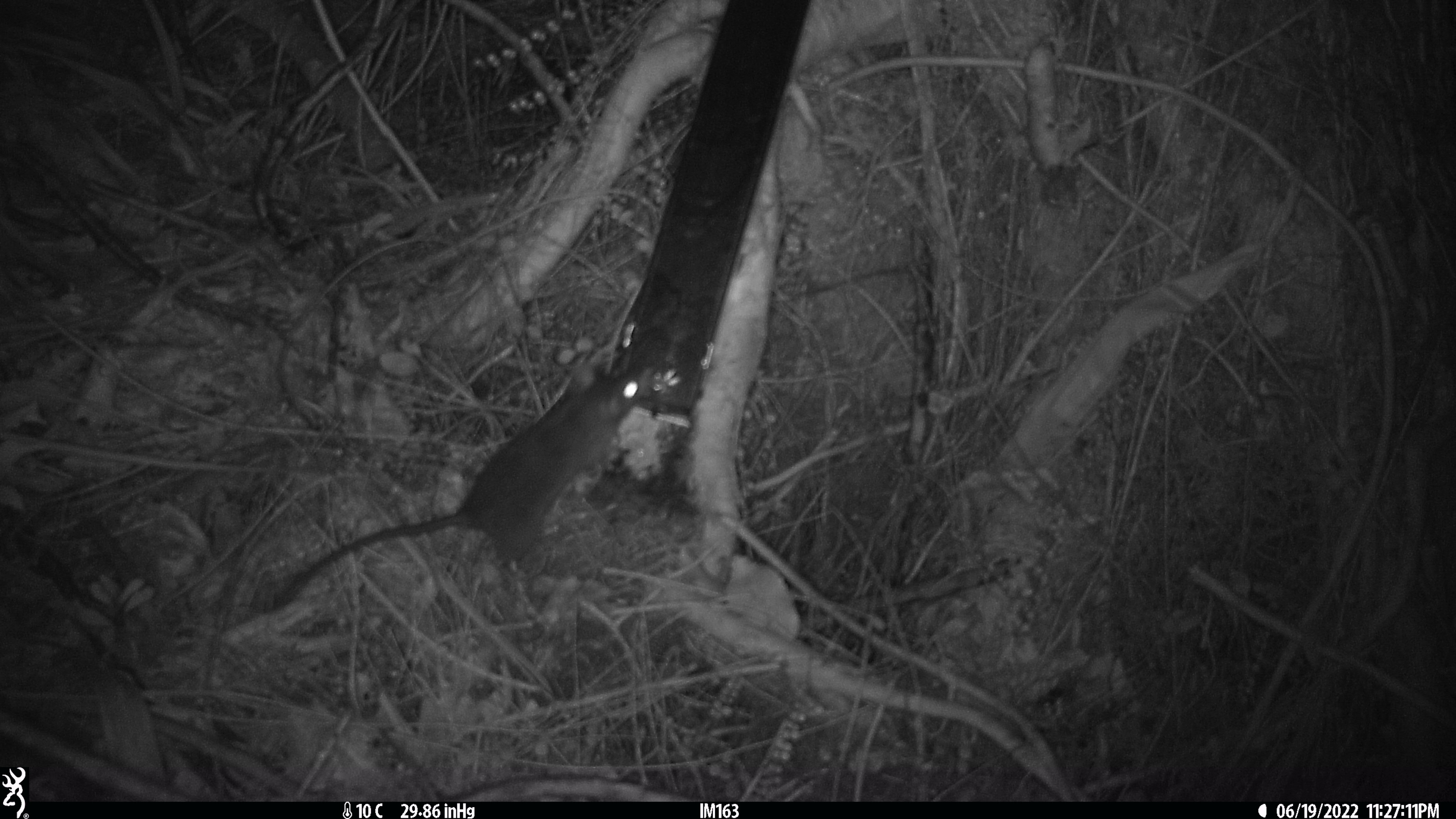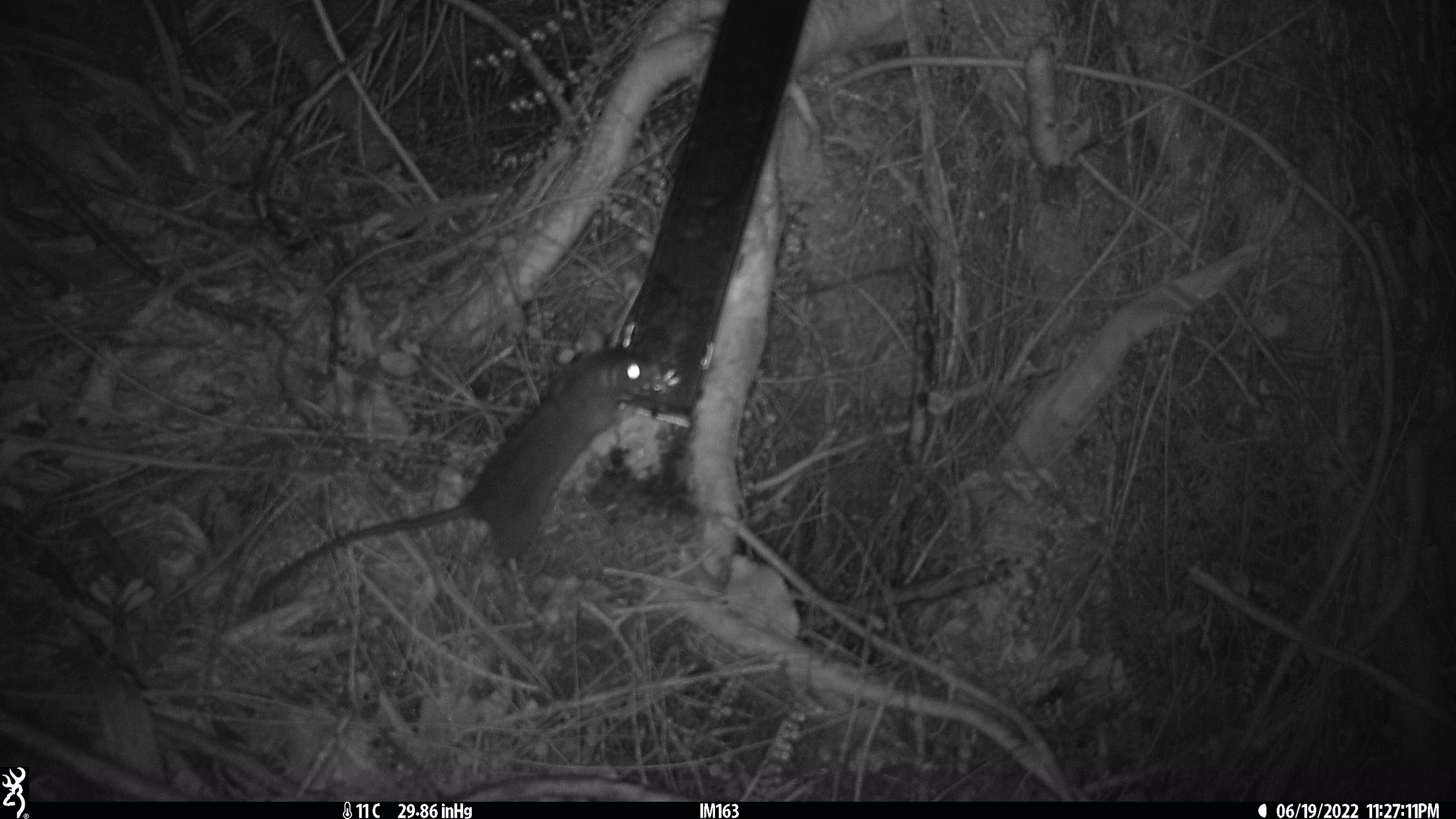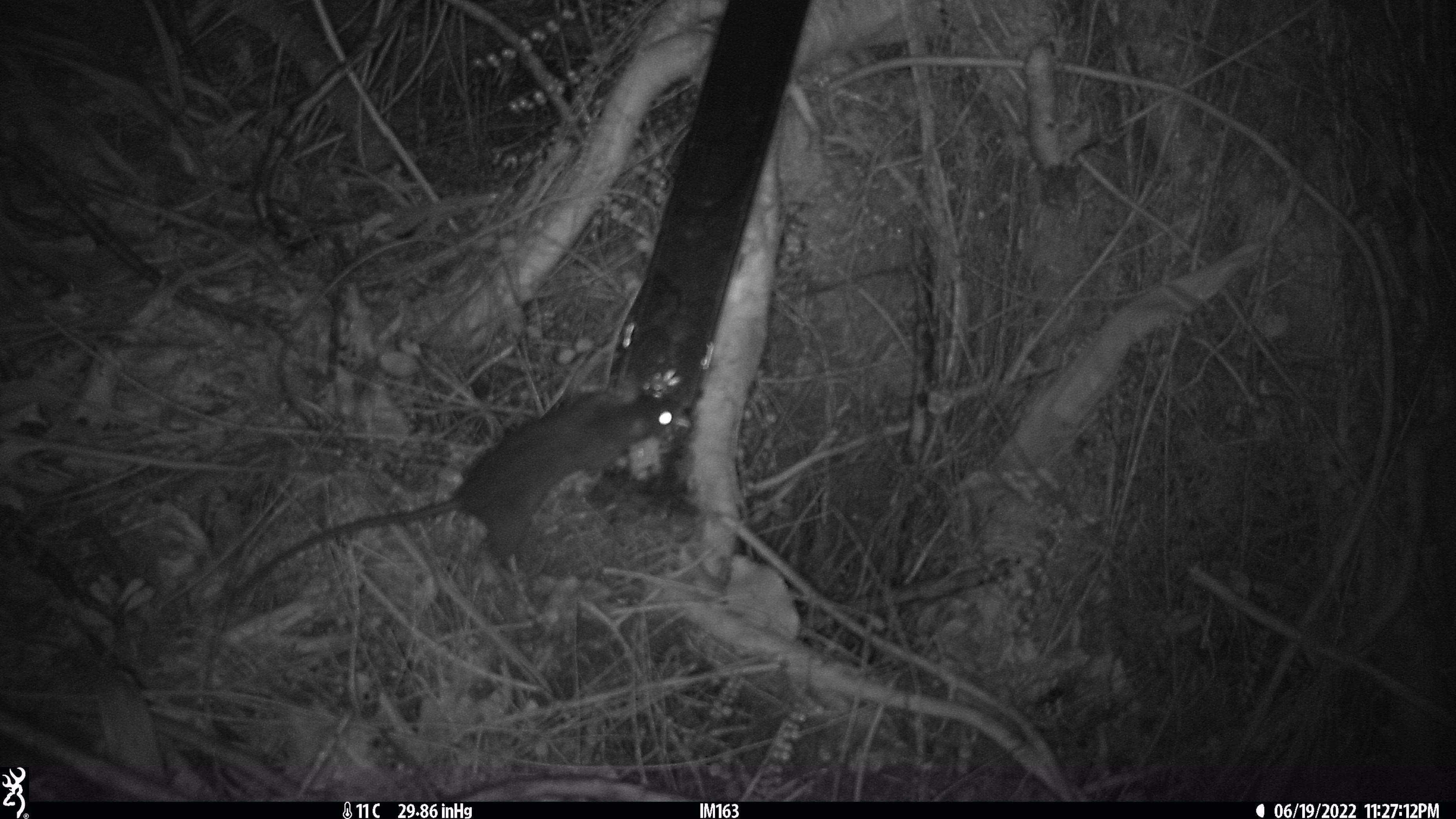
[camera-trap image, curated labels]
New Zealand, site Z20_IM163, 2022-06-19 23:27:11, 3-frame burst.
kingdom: Animalia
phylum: Chordata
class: Mammalia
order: Rodentia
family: Muridae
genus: Rattus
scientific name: Rattus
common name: rat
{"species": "rat (Rattus)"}